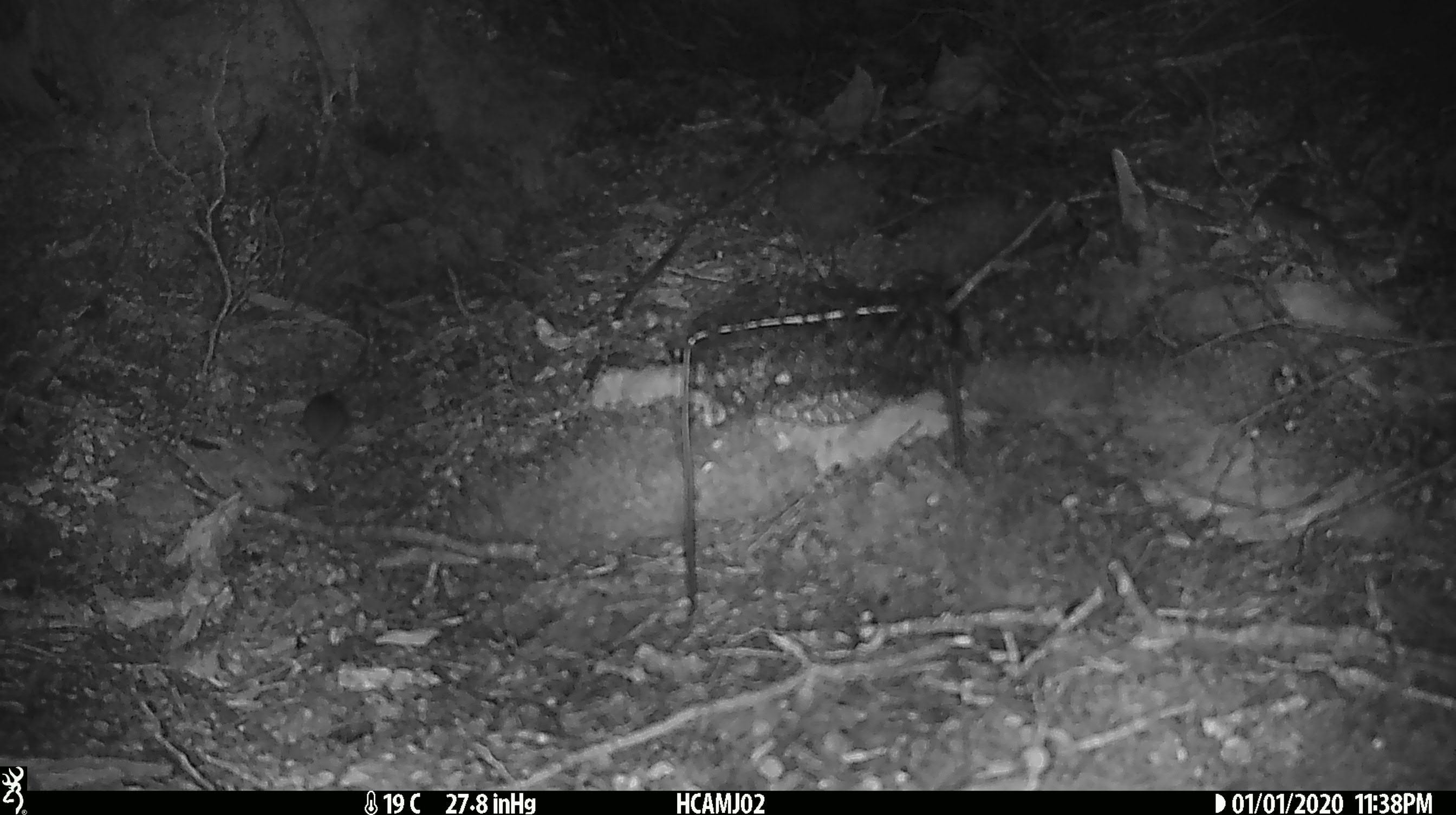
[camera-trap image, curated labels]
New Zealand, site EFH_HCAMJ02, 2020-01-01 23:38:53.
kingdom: Animalia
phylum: Chordata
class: Mammalia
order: Rodentia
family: Muridae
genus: Mus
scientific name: Mus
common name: mouse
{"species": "mouse (Mus)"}